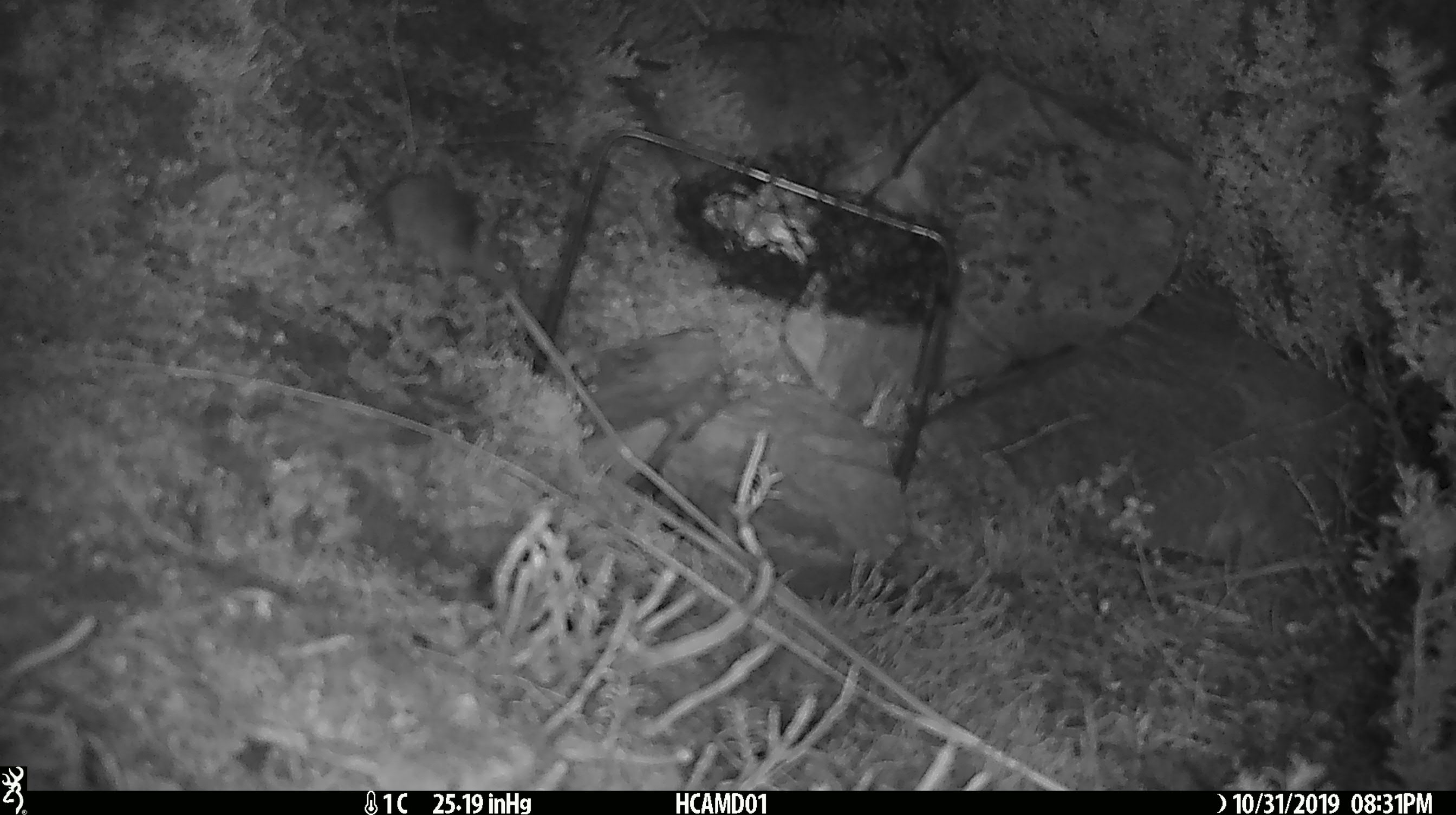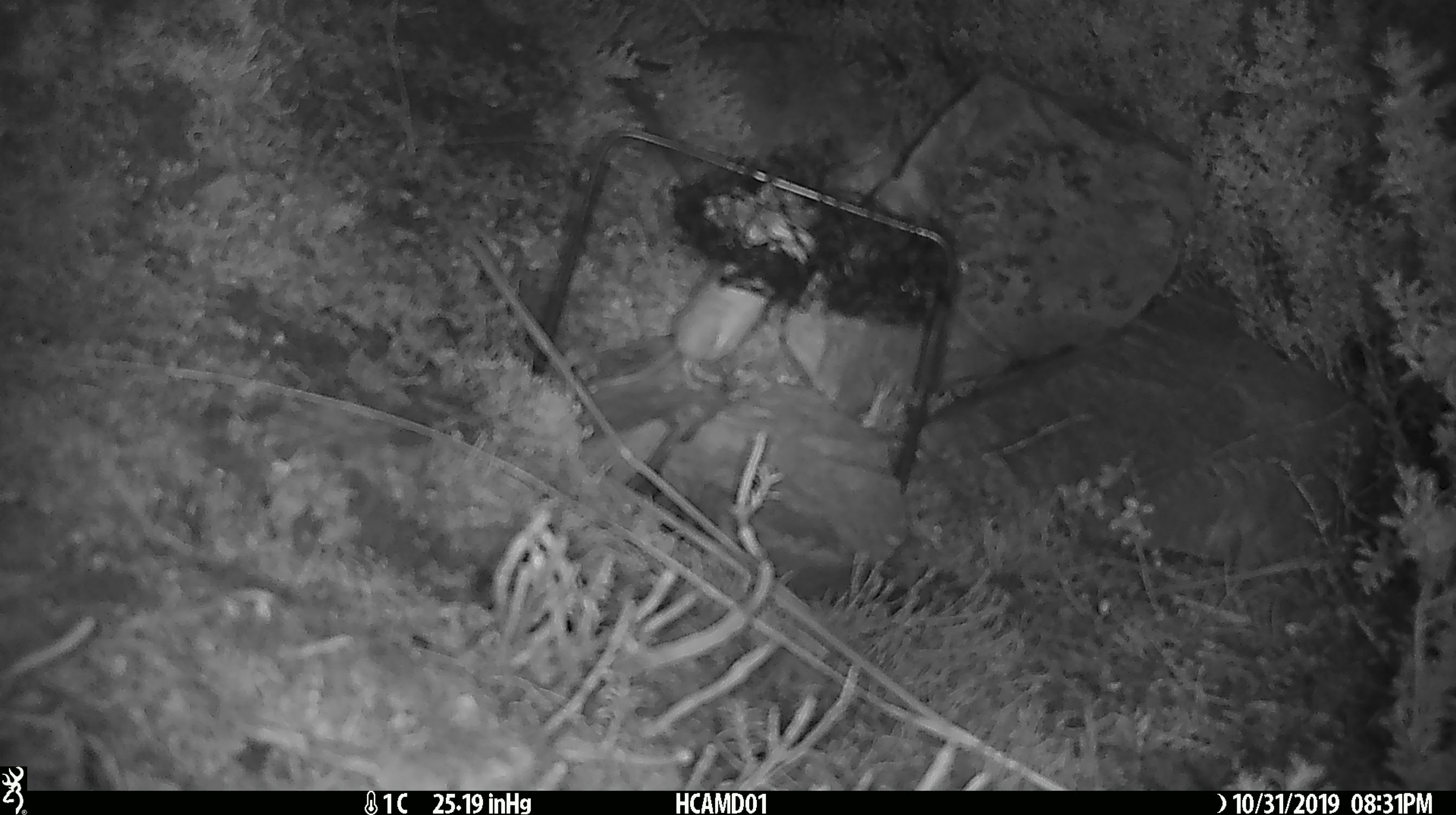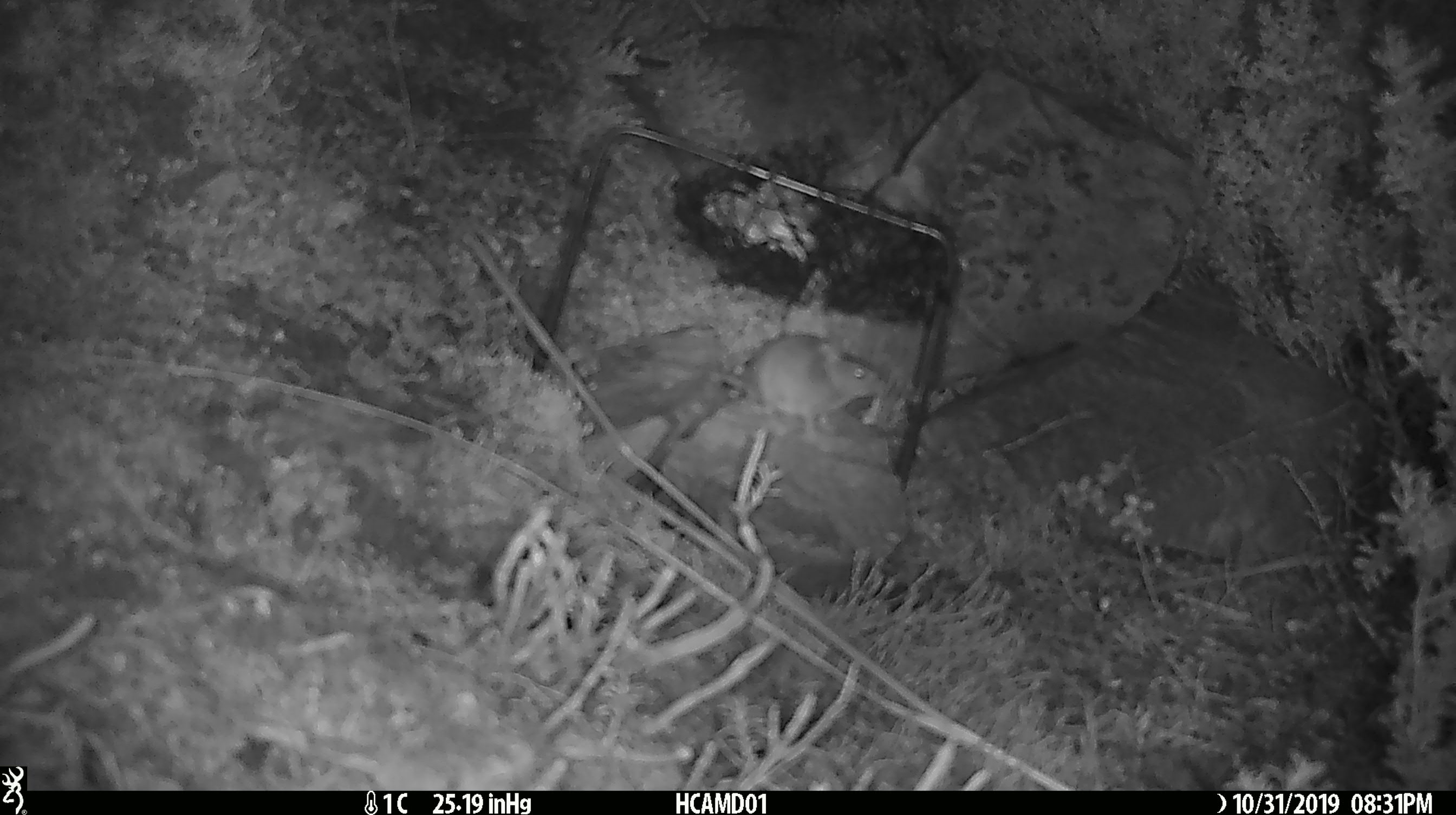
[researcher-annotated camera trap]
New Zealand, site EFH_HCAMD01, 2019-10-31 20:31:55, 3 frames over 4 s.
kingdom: Animalia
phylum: Chordata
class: Mammalia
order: Rodentia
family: Muridae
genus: Mus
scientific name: Mus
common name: mouse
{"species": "mouse (Mus)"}